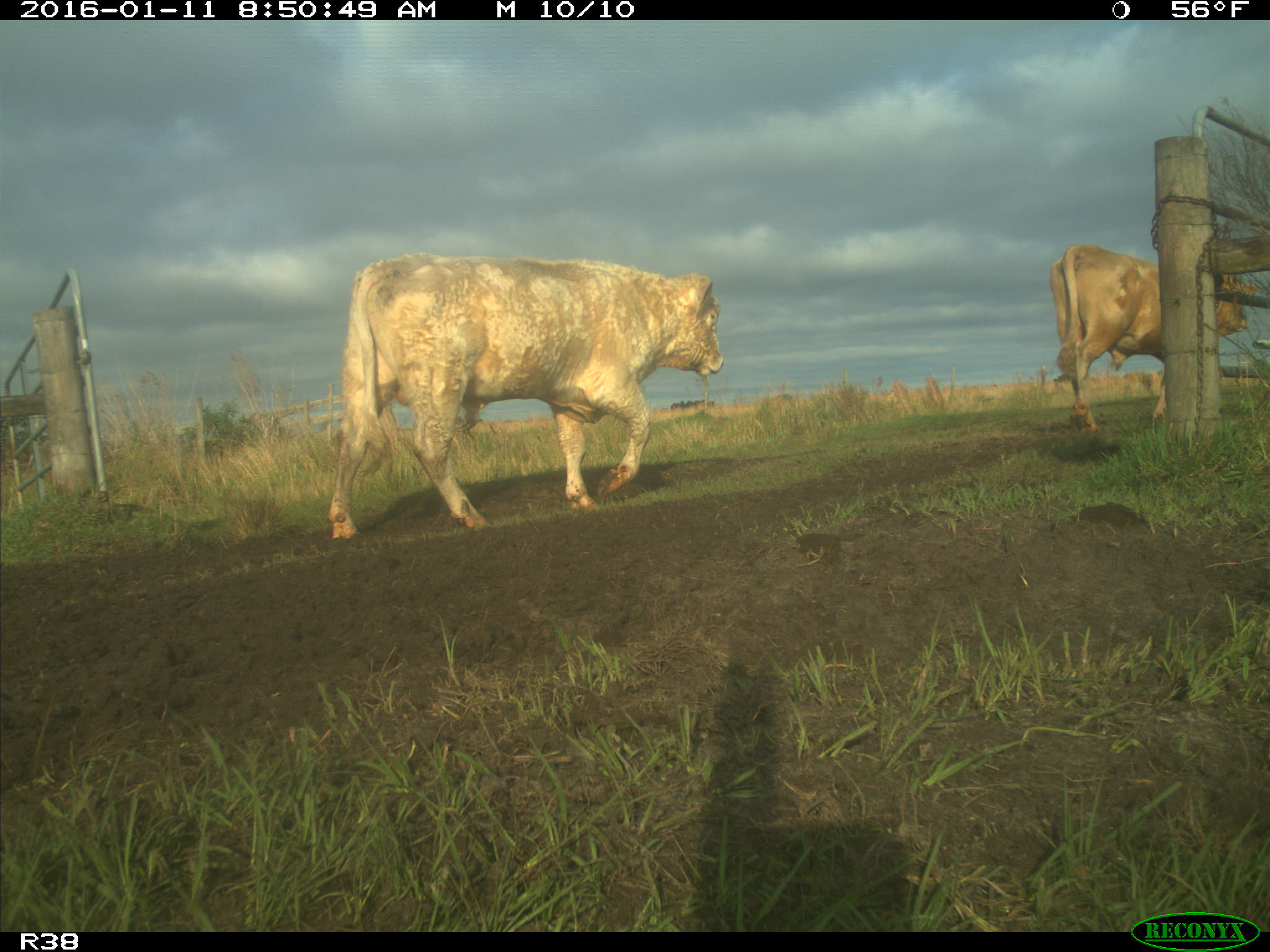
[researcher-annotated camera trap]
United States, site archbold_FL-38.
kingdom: Animalia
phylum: Chordata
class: Mammalia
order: Artiodactyla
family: Bovidae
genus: Bos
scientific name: Bos taurus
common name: domestic cow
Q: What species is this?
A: Bos taurus (domestic cow).